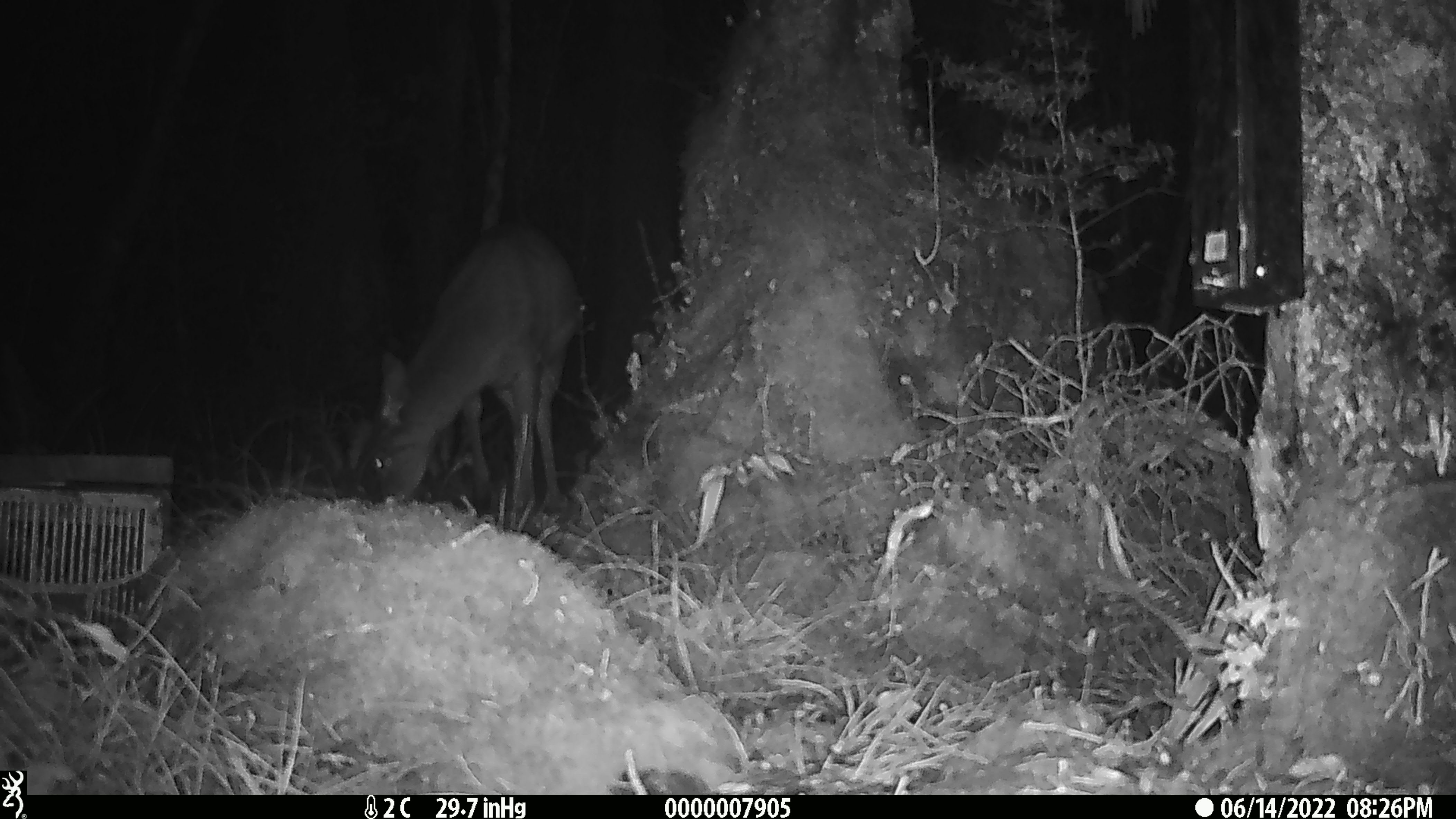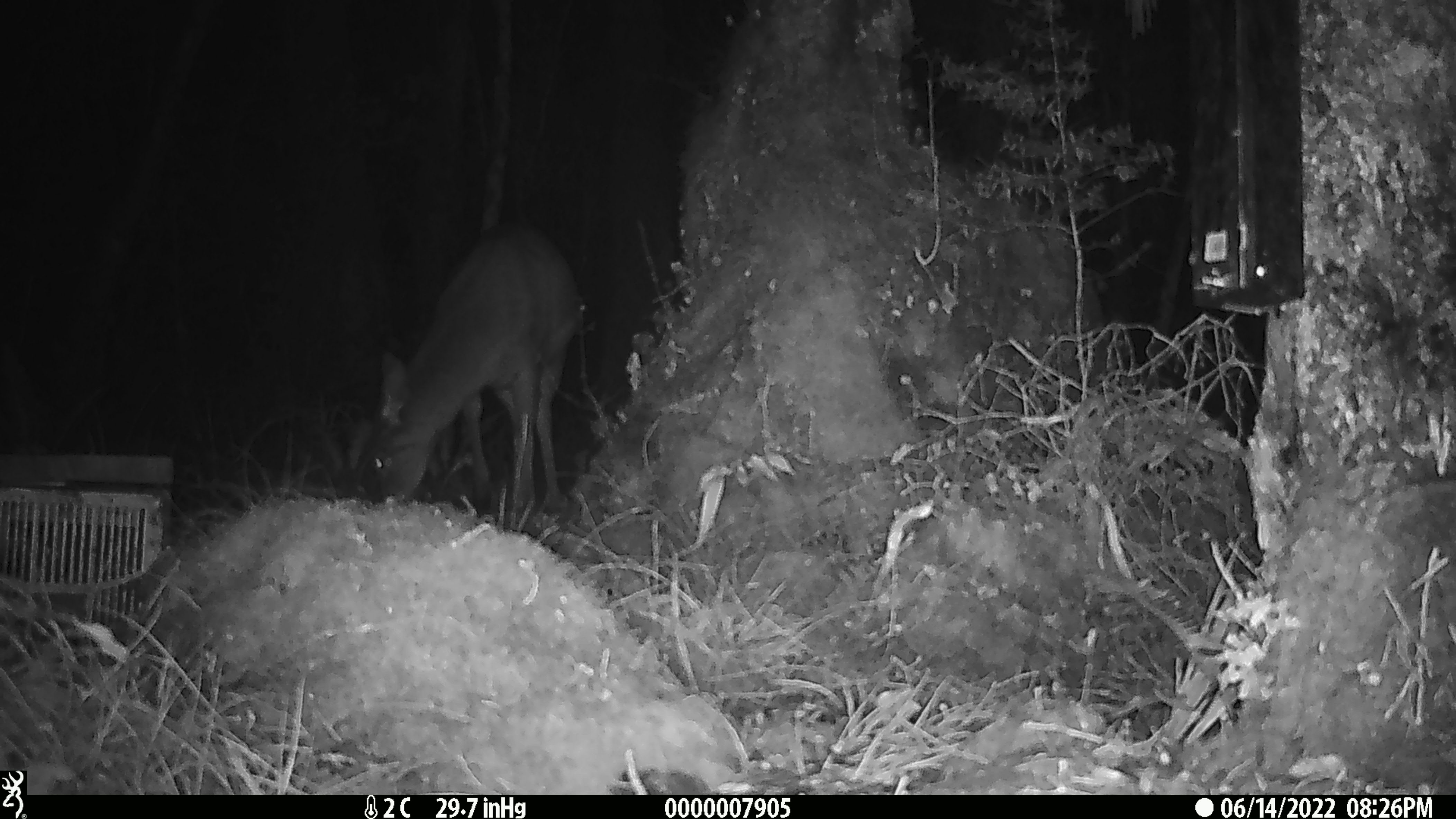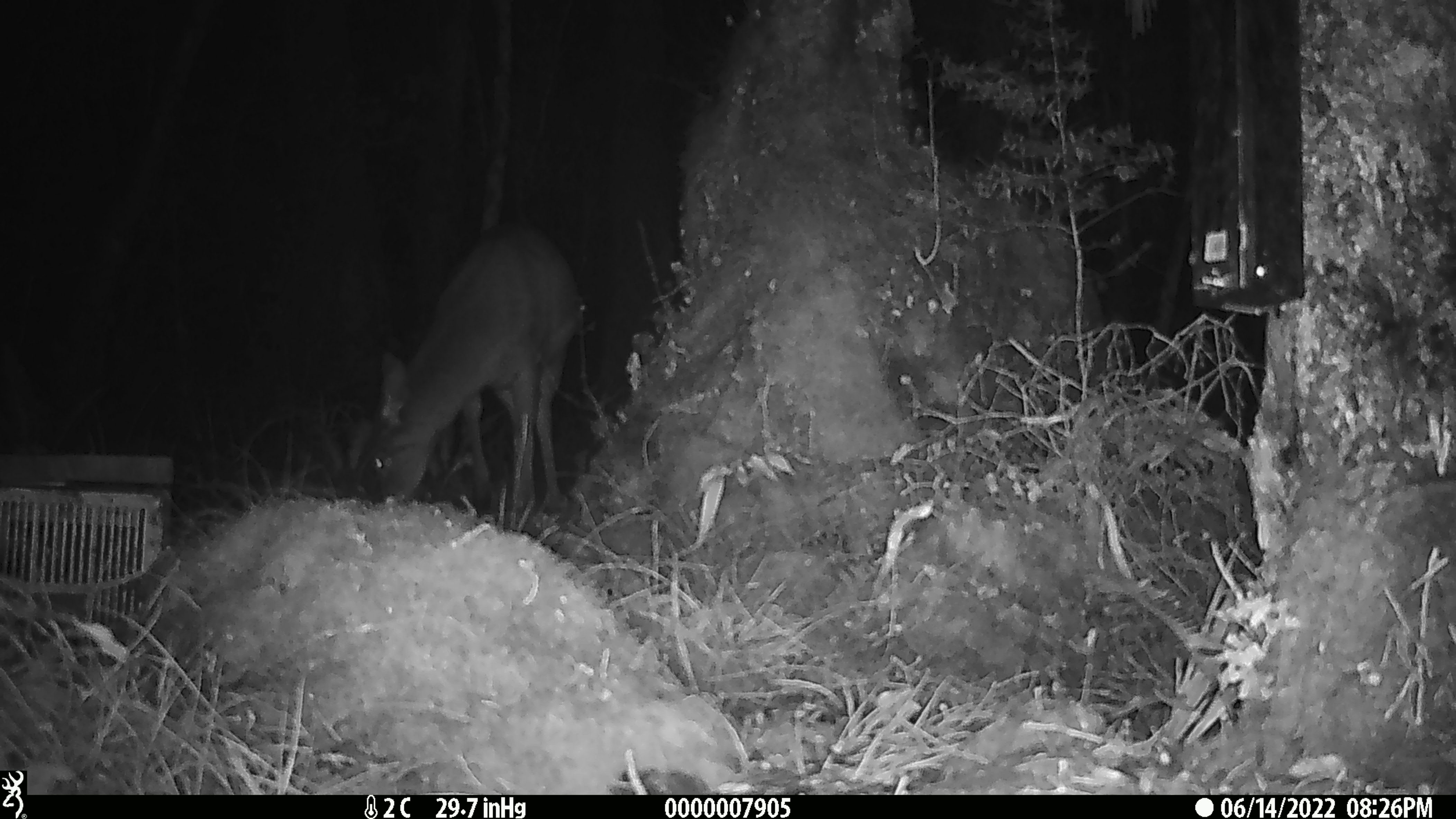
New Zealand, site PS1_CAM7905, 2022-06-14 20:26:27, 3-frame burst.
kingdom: Animalia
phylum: Chordata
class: Mammalia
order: Artiodactyla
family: Cervidae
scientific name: Cervidae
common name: deer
Deer (Cervidae).